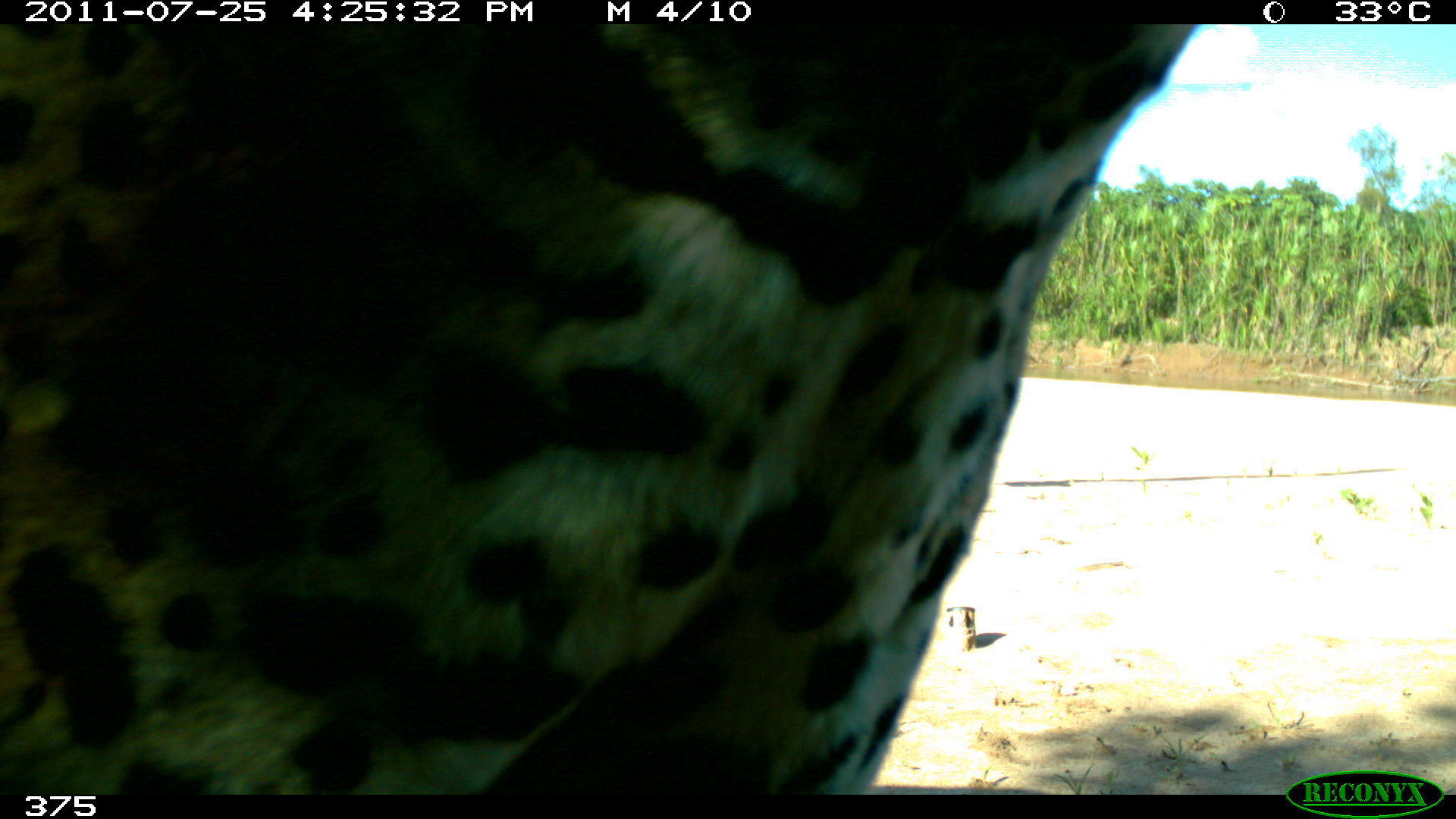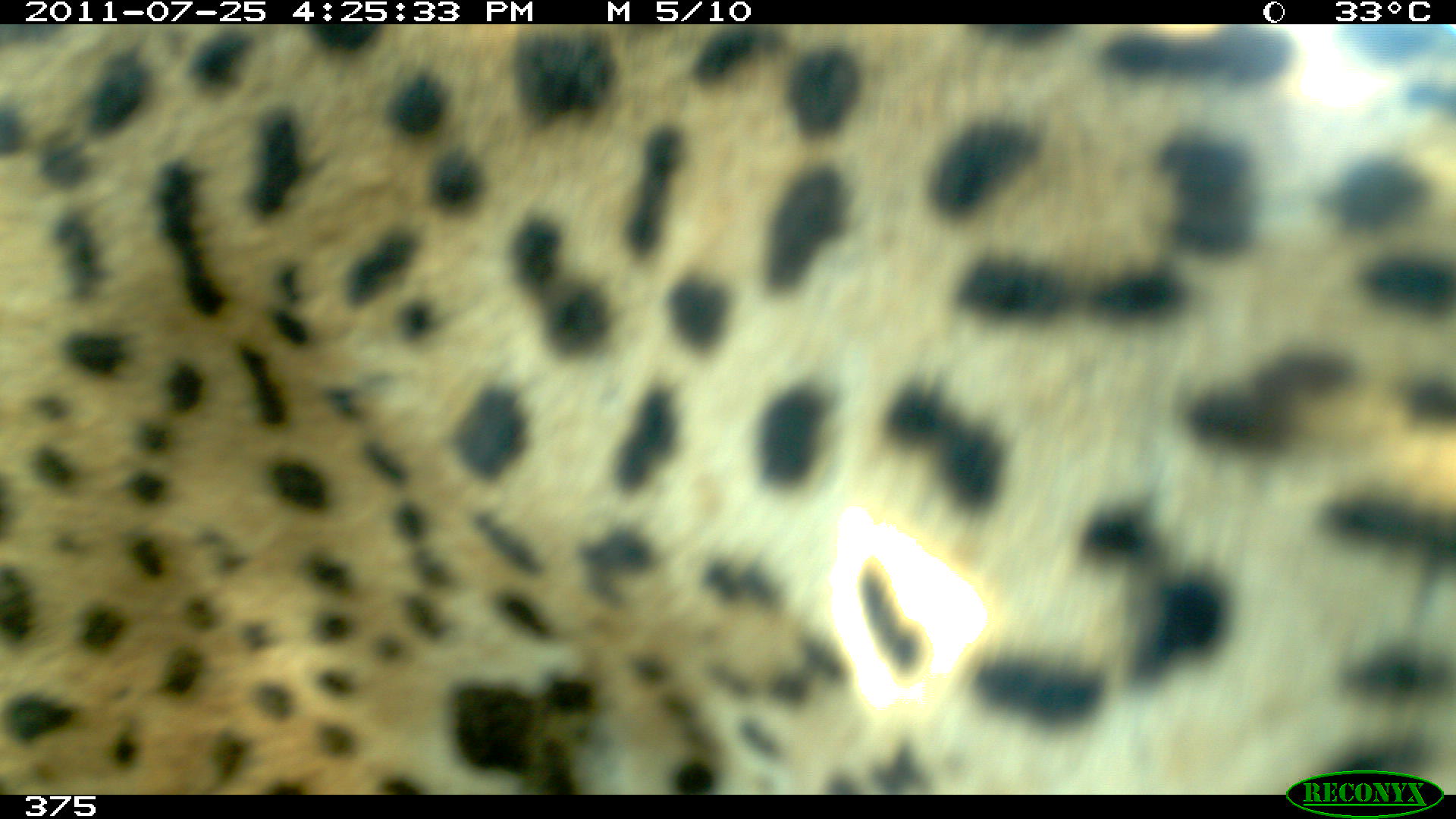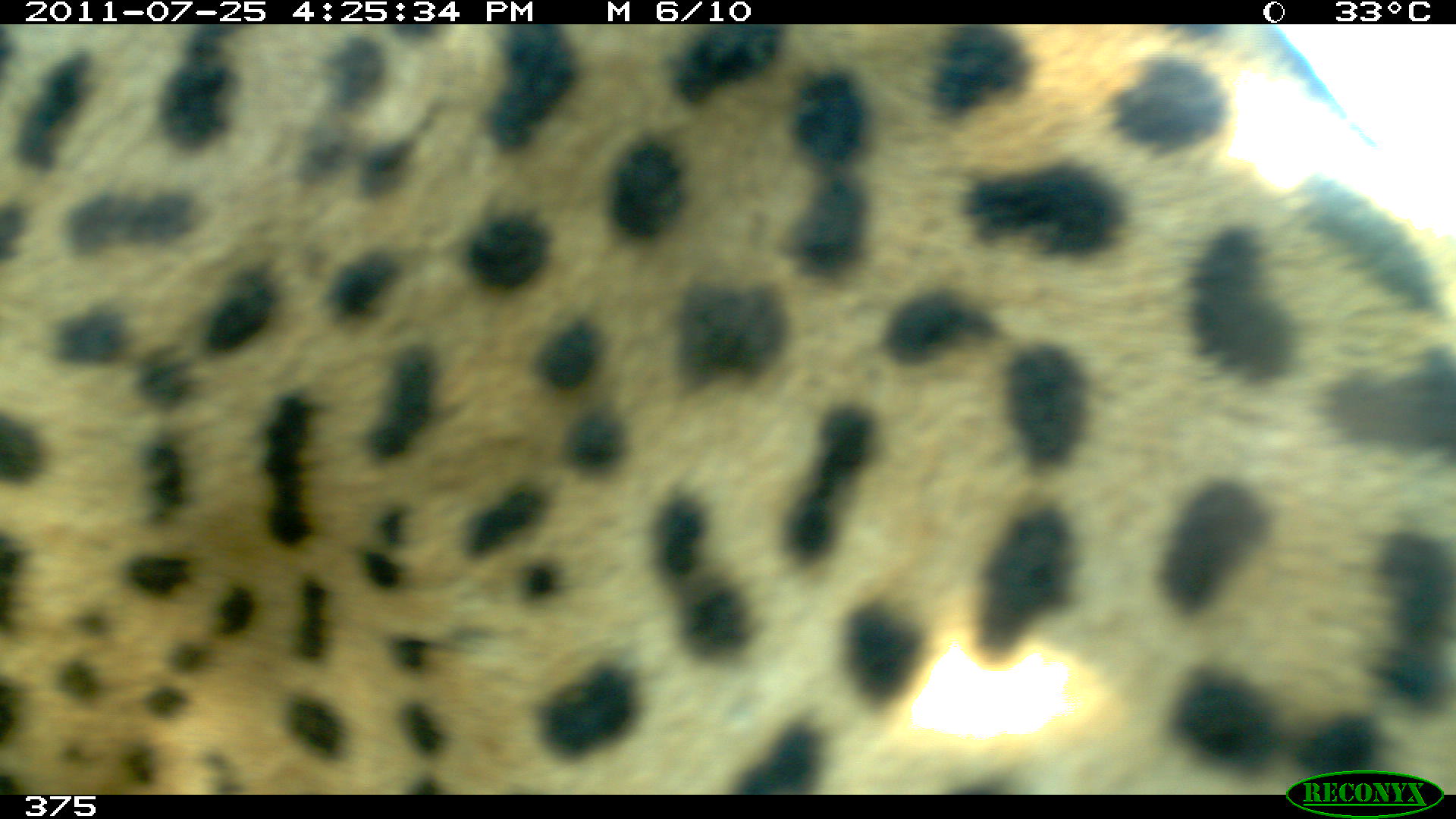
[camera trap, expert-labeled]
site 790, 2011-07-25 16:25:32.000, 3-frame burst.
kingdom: Animalia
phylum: Chordata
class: Mammalia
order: Carnivora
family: Felidae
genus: Panthera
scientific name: Panthera onca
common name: jaguar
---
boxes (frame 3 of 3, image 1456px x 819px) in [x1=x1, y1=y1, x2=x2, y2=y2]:
panthera onca: [x1=0, y1=23, x2=1451, y2=794]